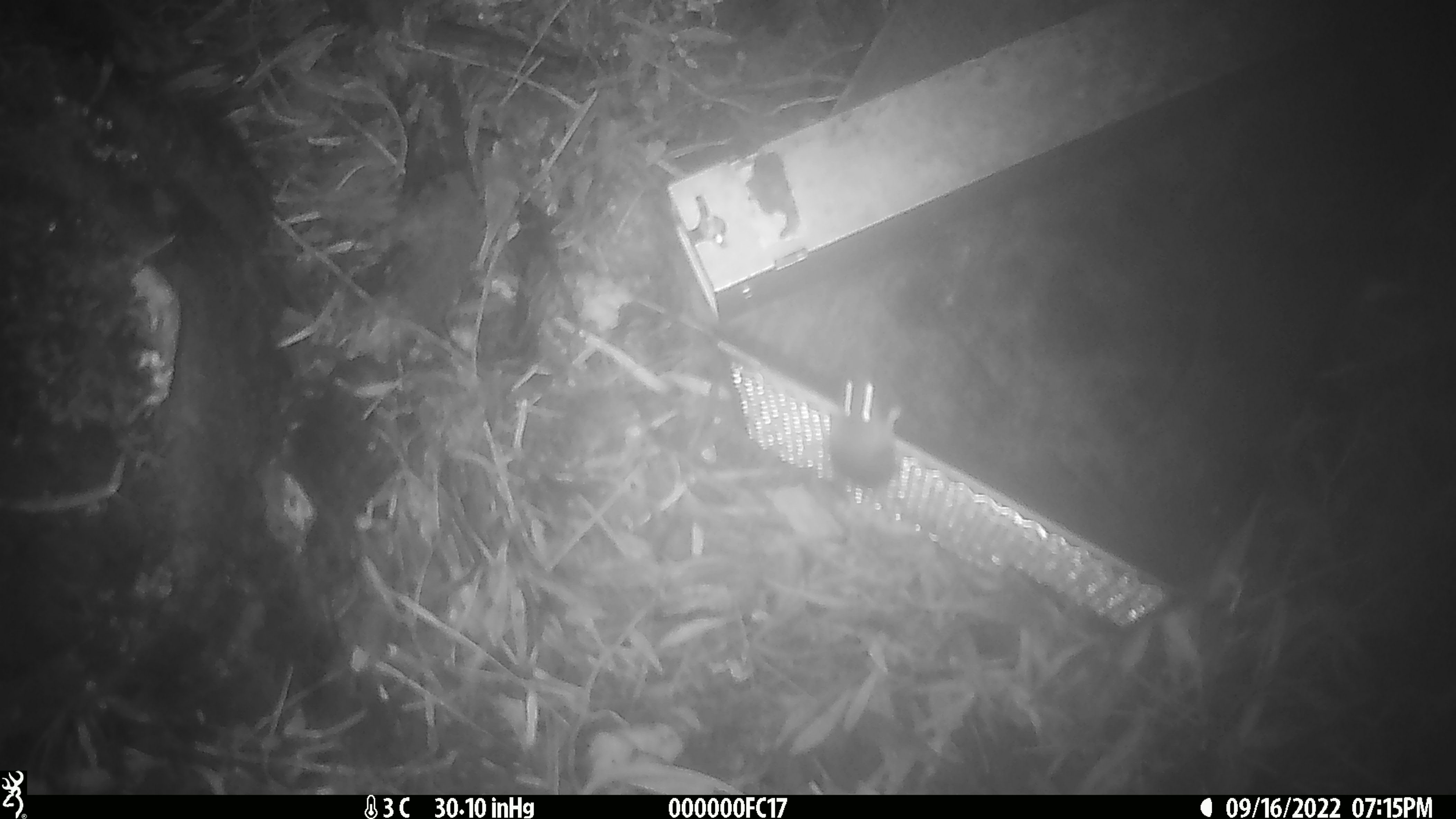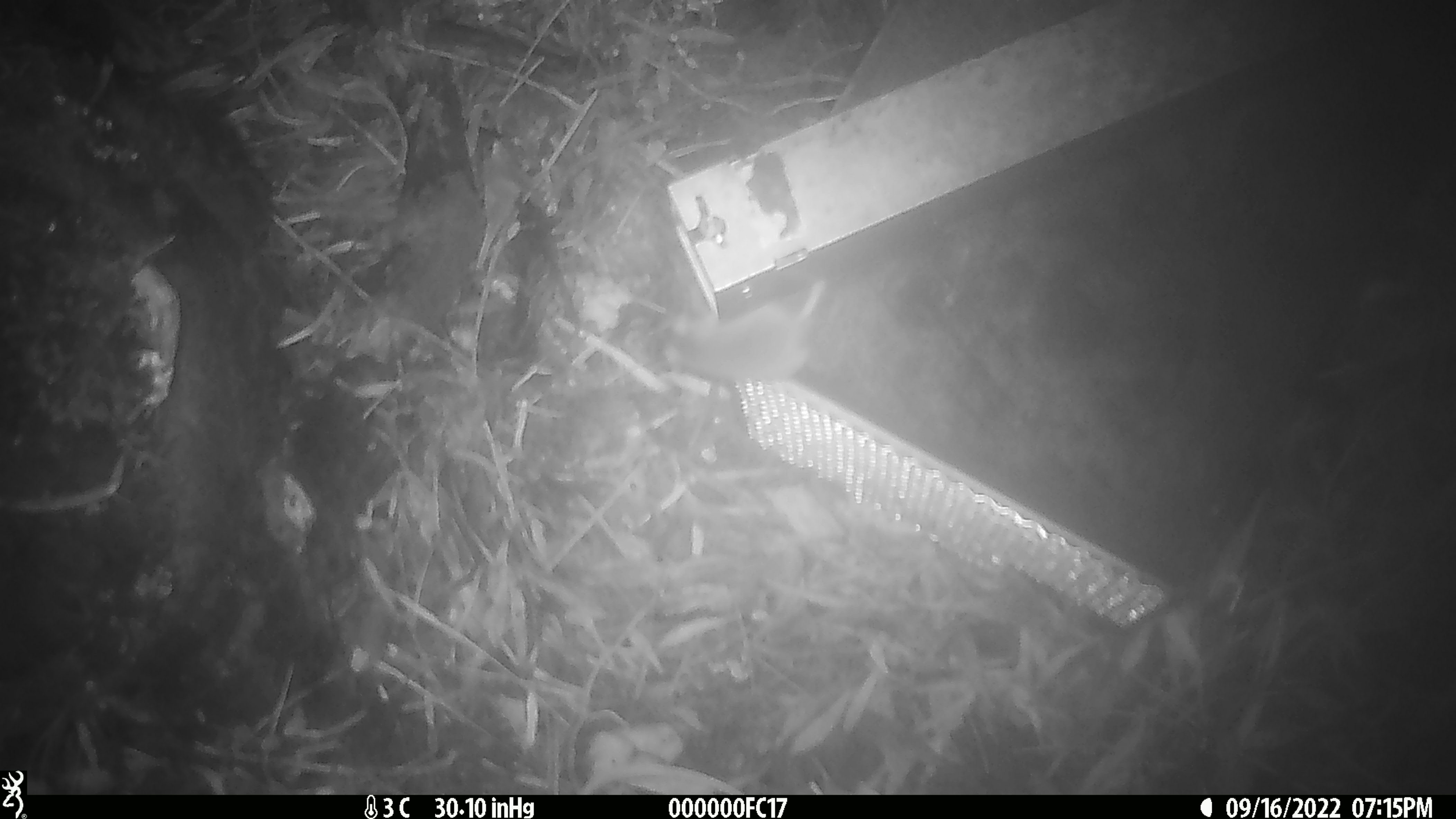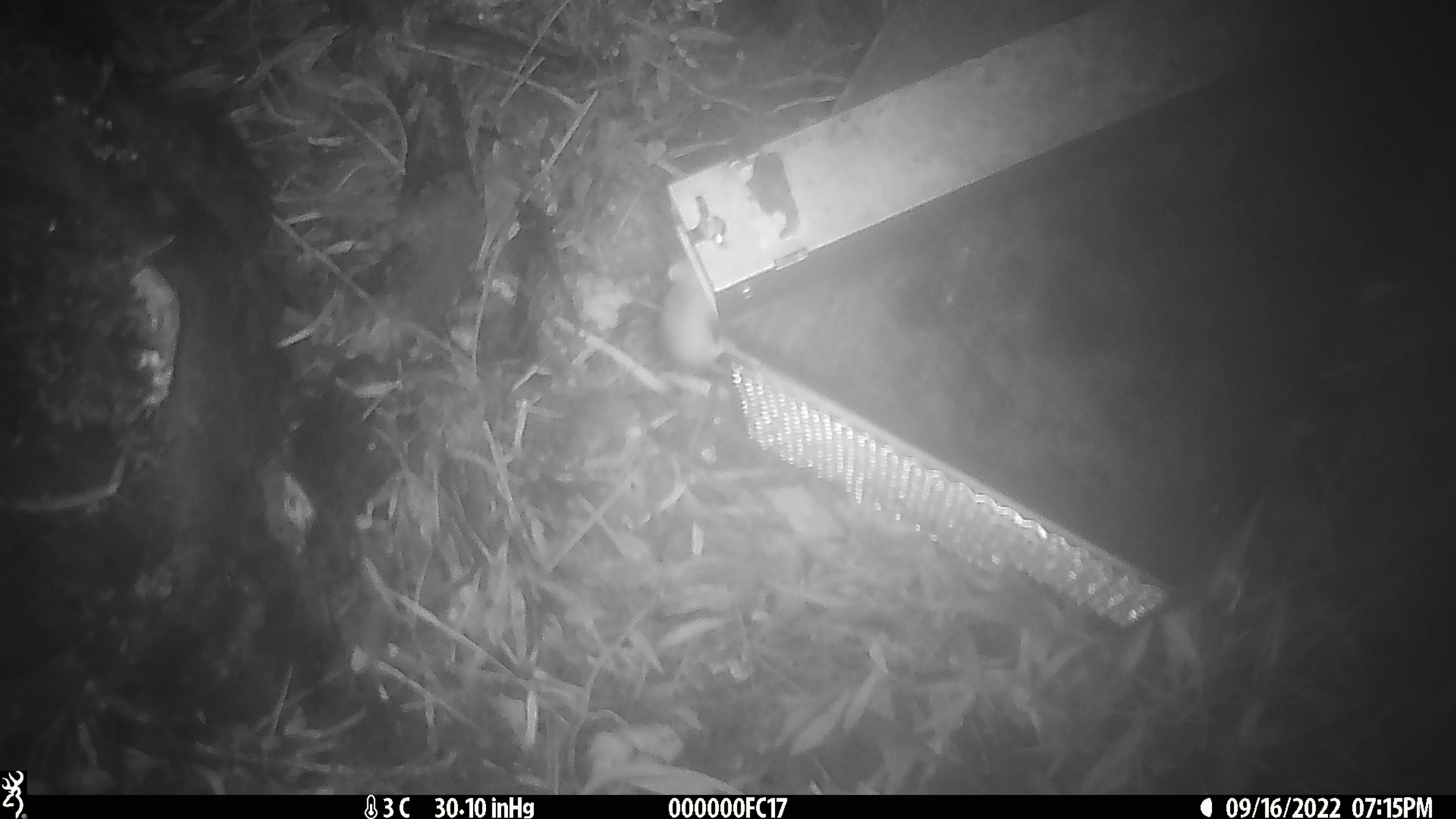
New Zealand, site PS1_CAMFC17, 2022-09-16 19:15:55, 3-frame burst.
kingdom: Animalia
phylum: Chordata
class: Mammalia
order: Rodentia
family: Muridae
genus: Mus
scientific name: Mus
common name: mouse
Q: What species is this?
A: Mouse (Mus).